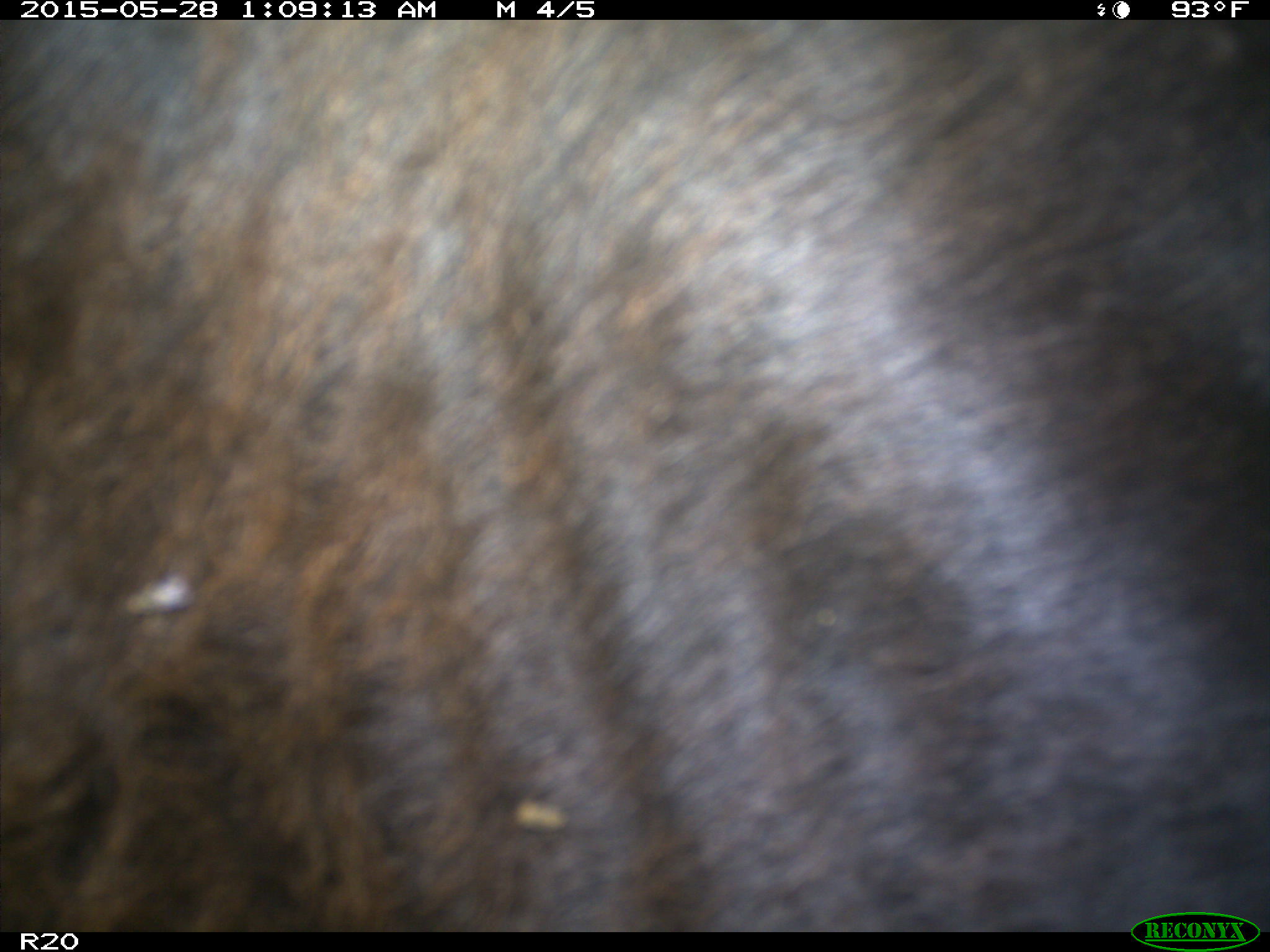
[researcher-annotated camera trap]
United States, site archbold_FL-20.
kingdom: Animalia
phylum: Chordata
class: Mammalia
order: Artiodactyla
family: Bovidae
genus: Bos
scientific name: Bos taurus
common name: domestic cow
Bos taurus (domestic cow).